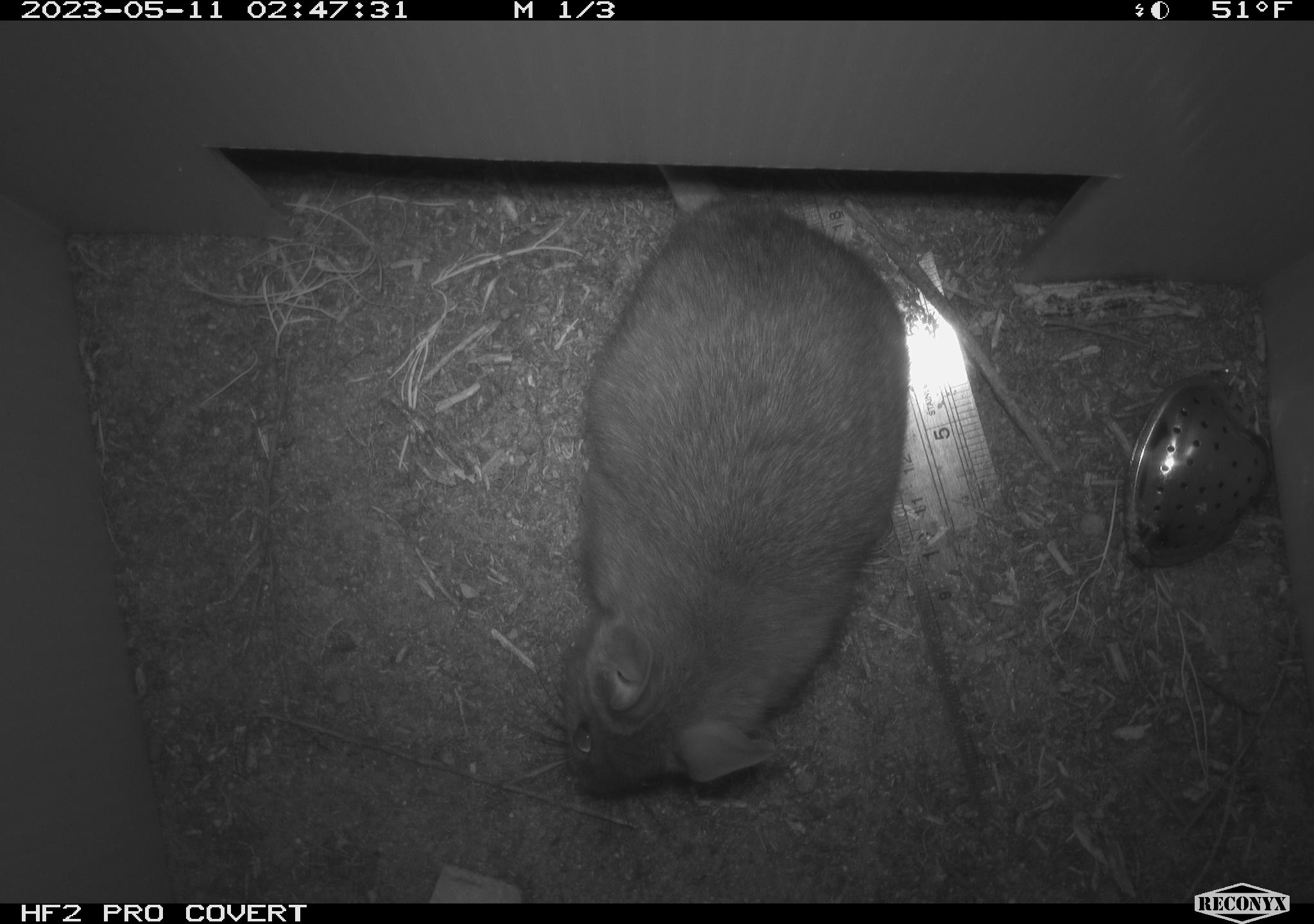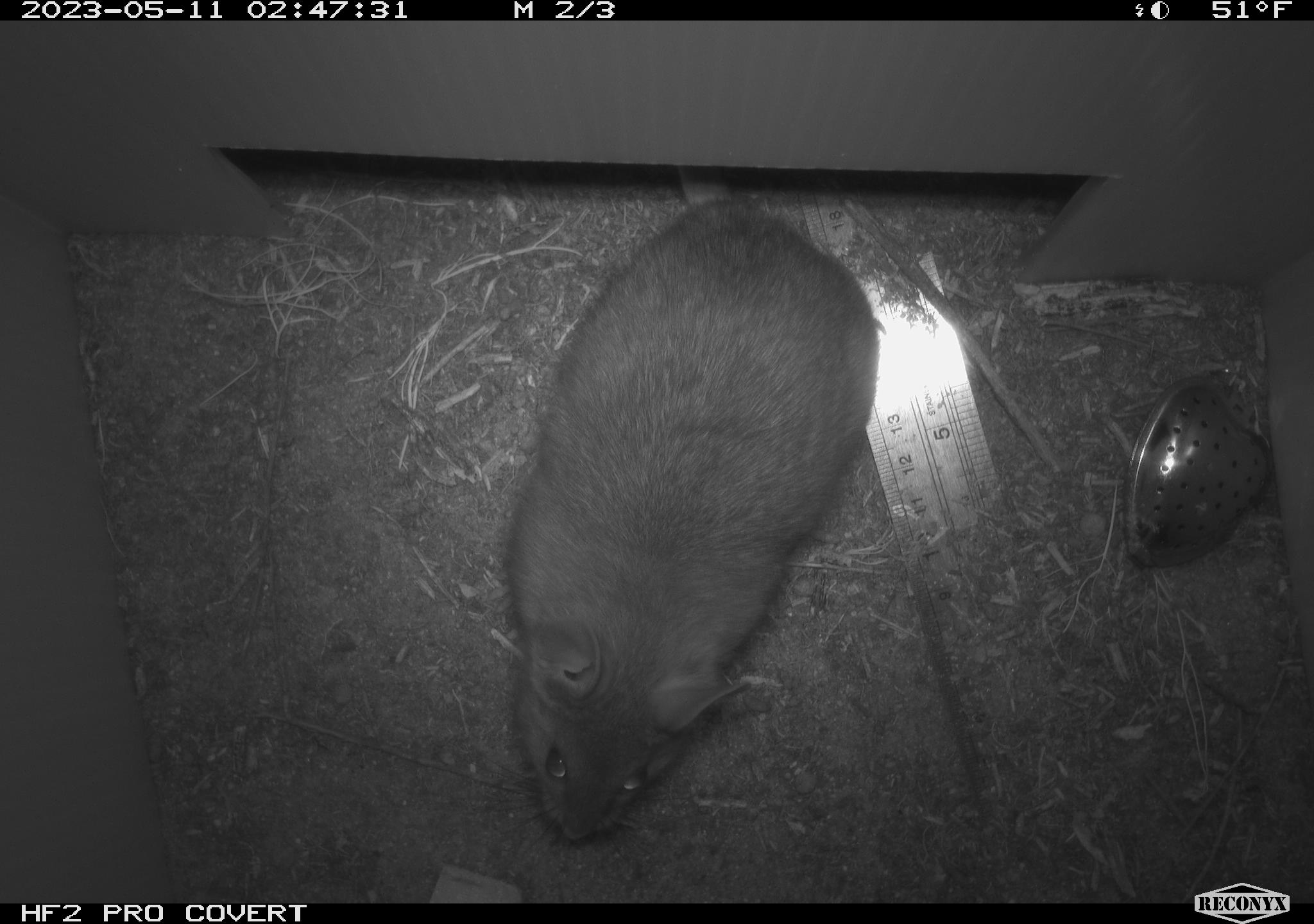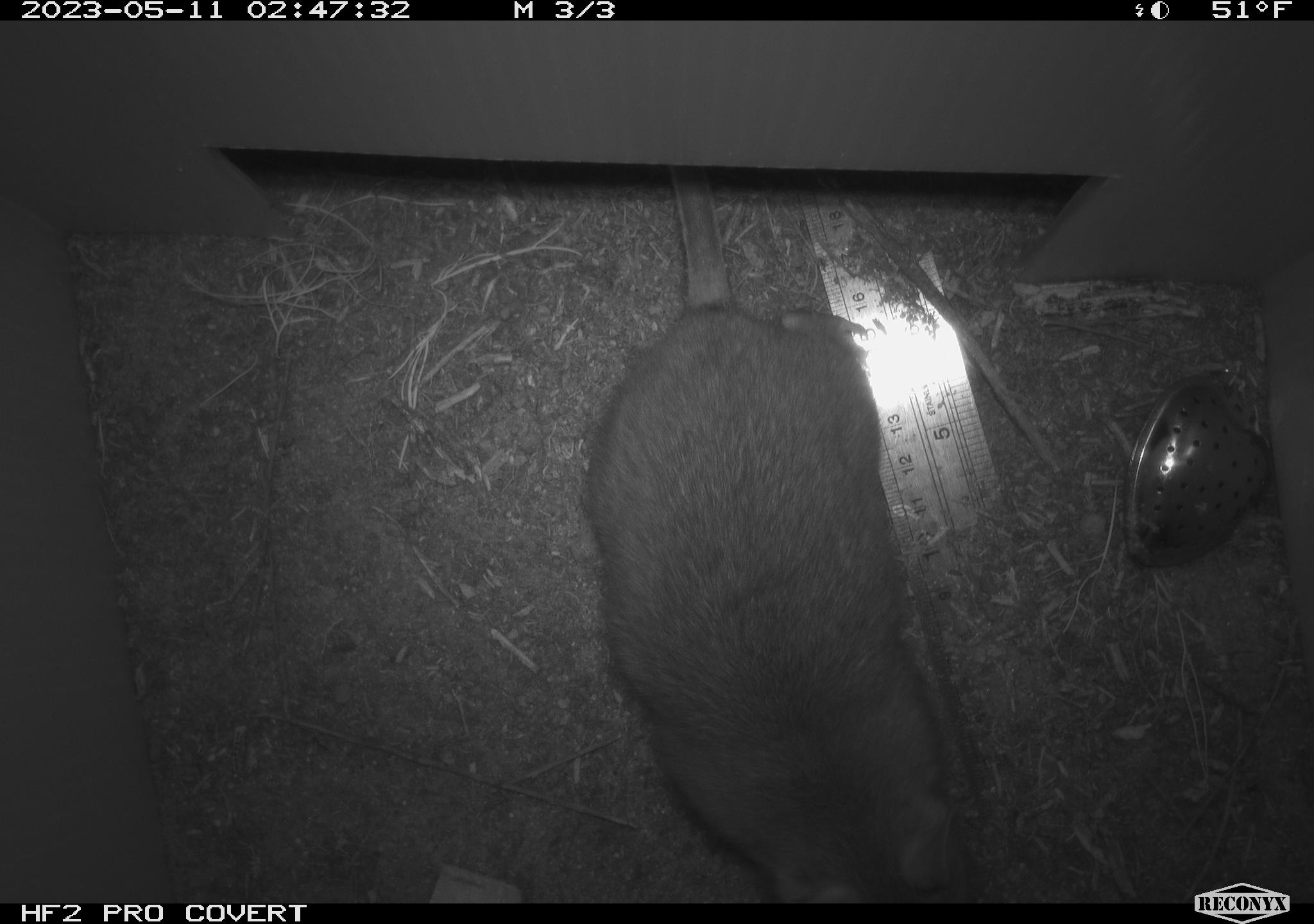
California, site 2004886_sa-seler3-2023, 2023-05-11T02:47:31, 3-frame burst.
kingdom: Animalia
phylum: Chordata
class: Mammalia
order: Rodentia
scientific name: Rodentia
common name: woodrat or rat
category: woodrat or rat species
Woodrat or rat species (woodrat or rat) (Rodentia).